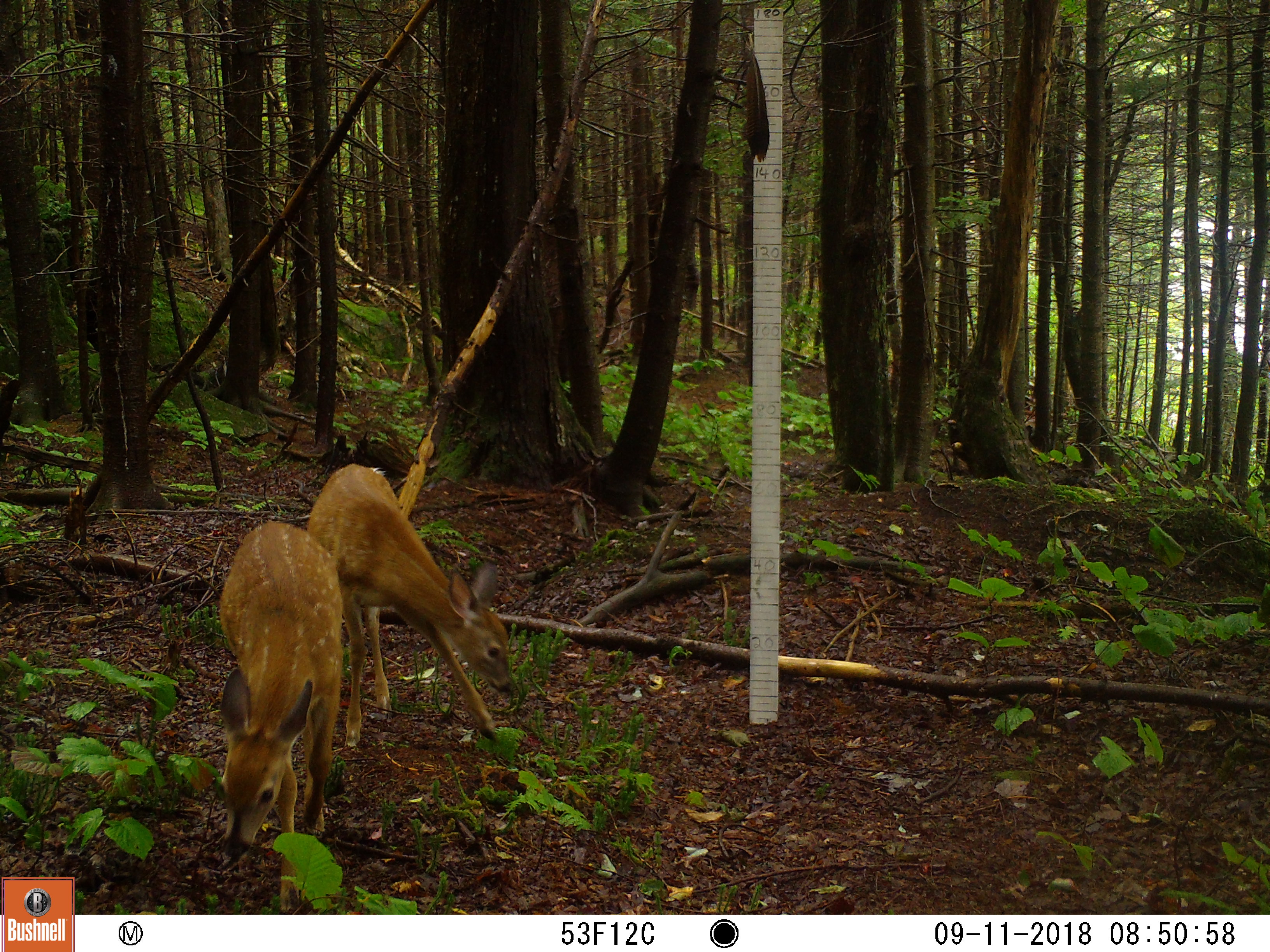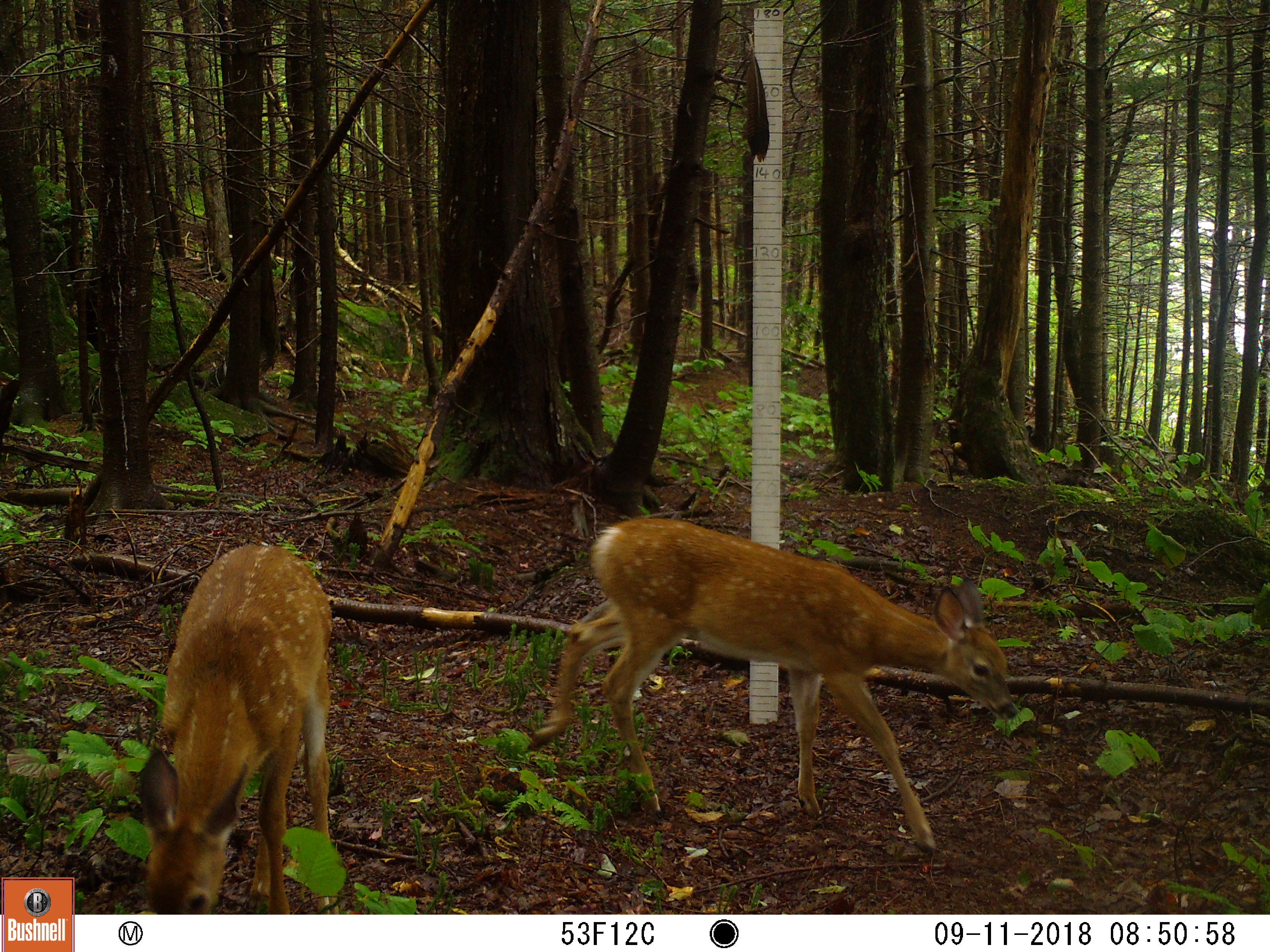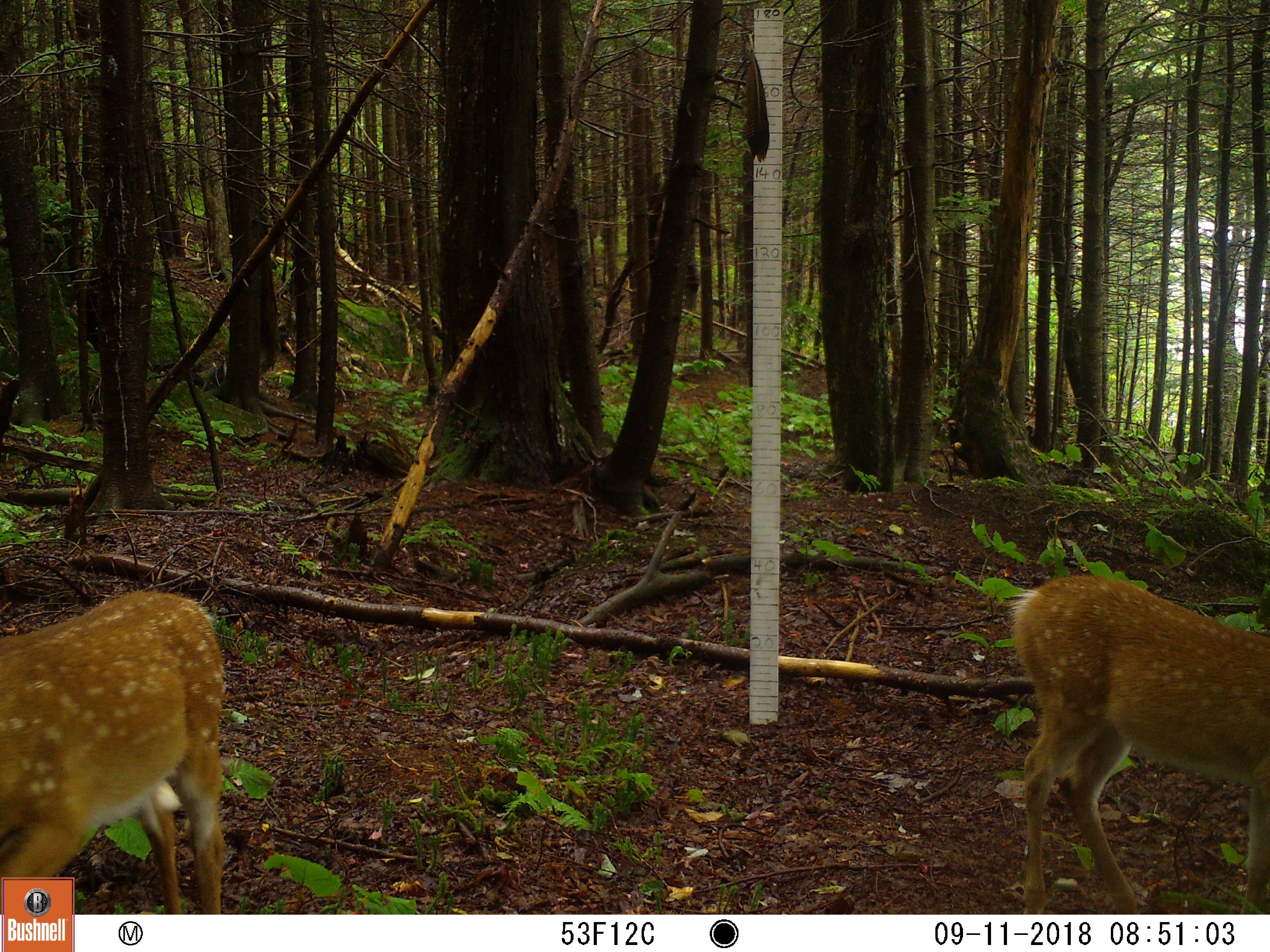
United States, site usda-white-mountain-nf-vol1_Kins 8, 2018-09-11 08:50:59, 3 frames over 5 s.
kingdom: Animalia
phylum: Chordata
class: Mammalia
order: Artiodactyla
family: Cervidae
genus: Odocoileus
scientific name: Odocoileus virginianus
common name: white-tailed deer